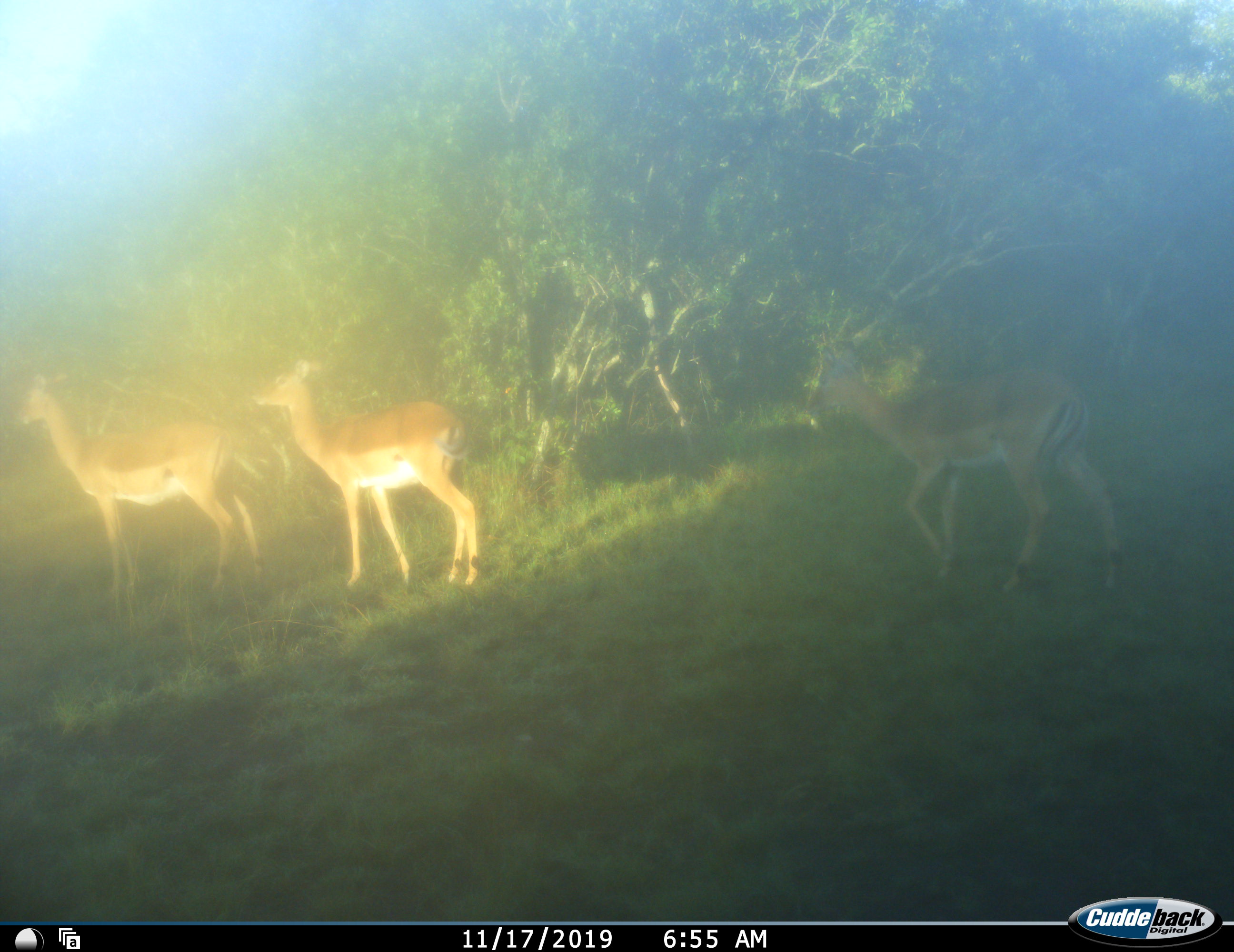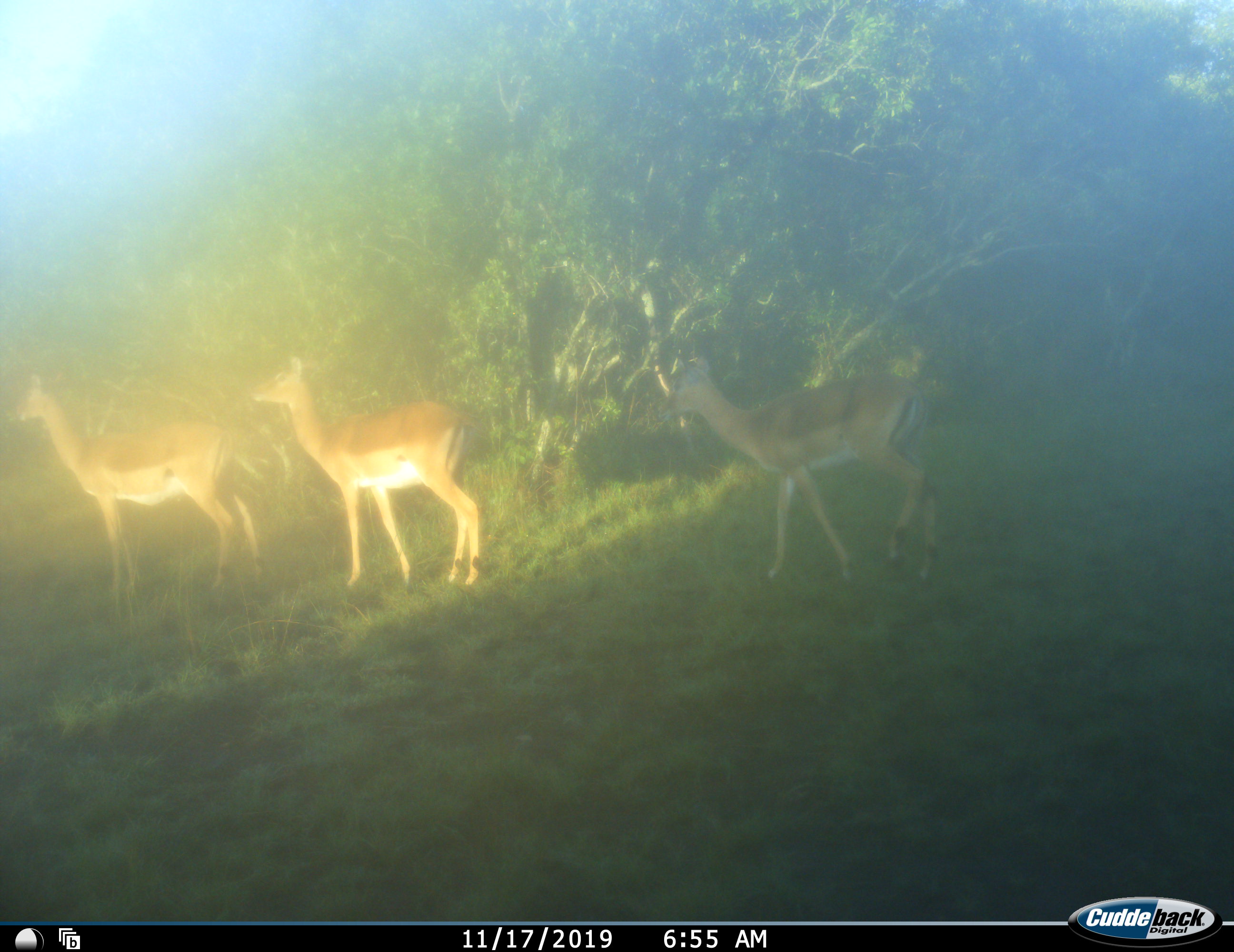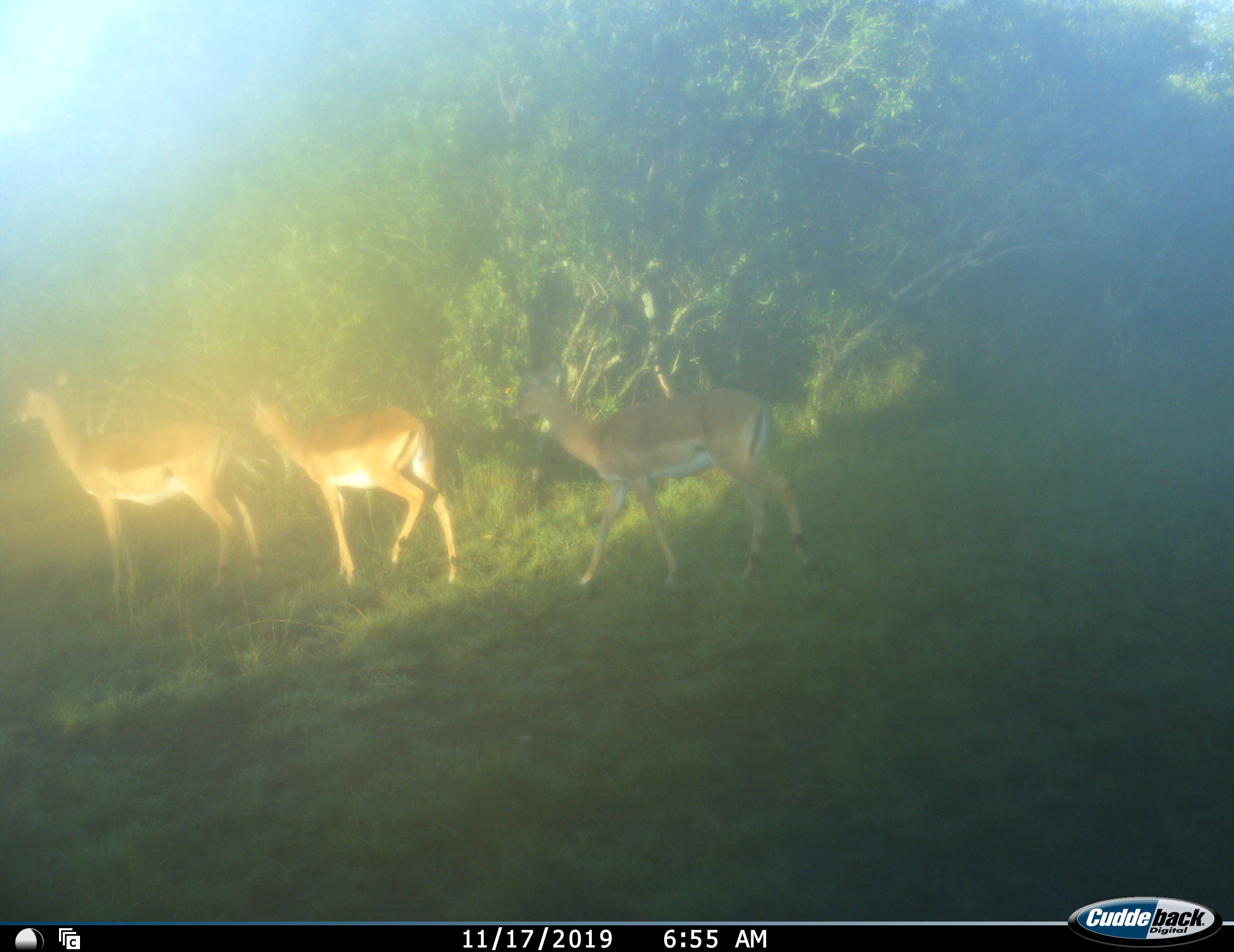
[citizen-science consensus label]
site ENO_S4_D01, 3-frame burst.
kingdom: Animalia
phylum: Chordata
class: Mammalia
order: Artiodactyla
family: Bovidae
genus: Aepyceros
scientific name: Aepyceros melampus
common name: impala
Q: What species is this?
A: Impala (Aepyceros melampus).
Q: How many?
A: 3.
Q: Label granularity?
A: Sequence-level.